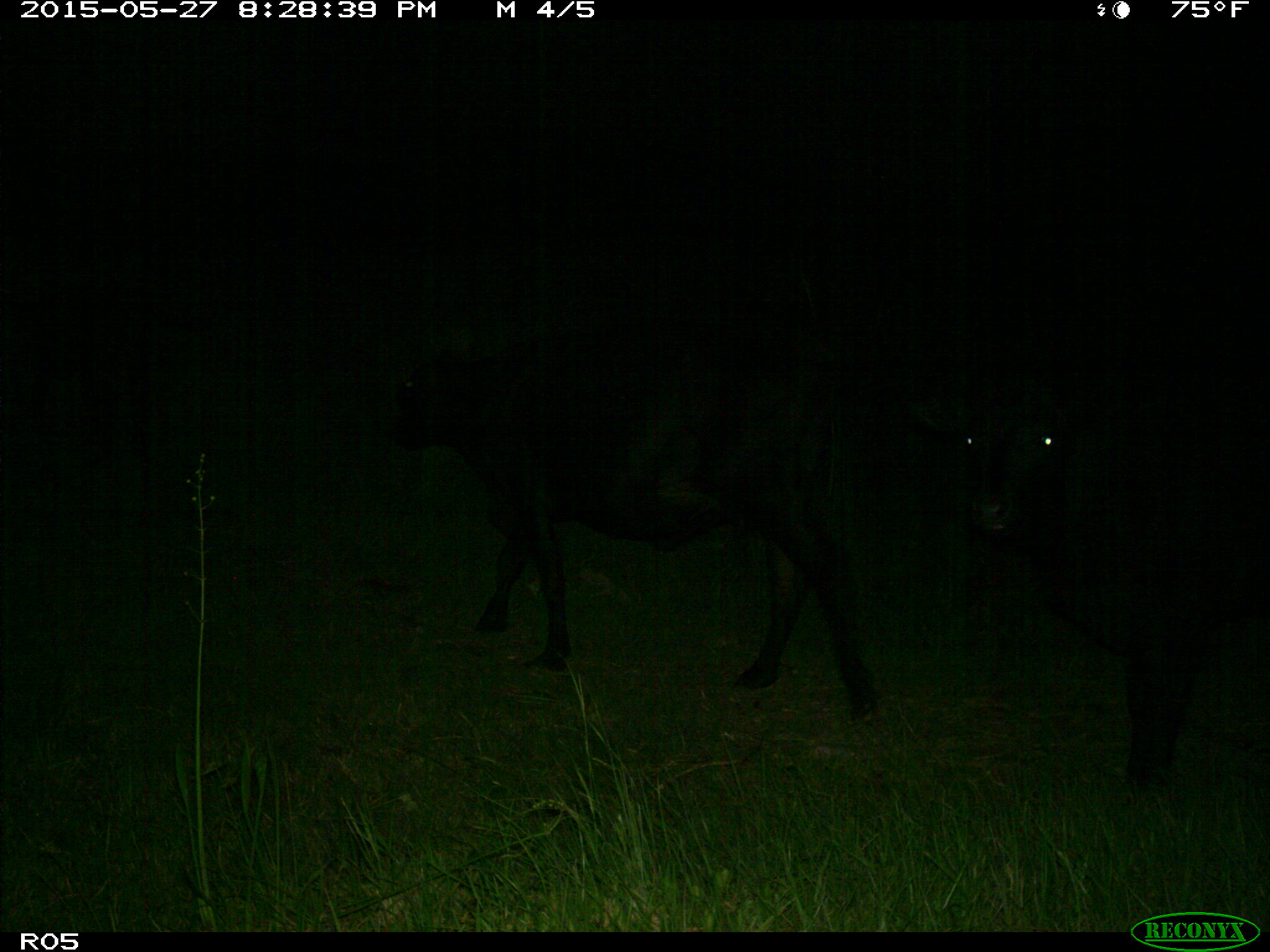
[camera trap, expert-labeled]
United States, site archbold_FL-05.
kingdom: Animalia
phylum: Chordata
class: Mammalia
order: Artiodactyla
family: Bovidae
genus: Bos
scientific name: Bos taurus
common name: domestic cow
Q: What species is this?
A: Bos taurus (domestic cow).